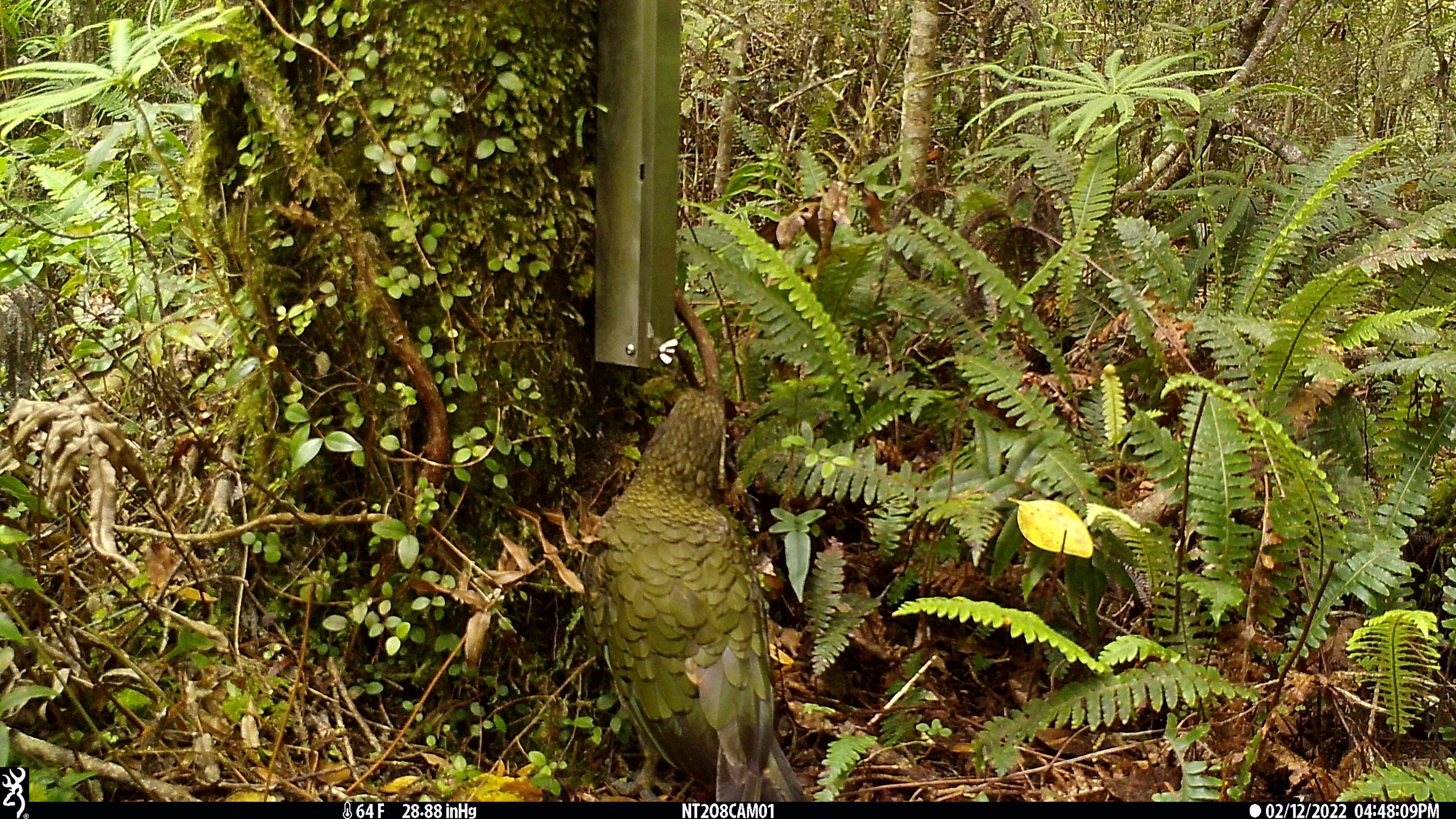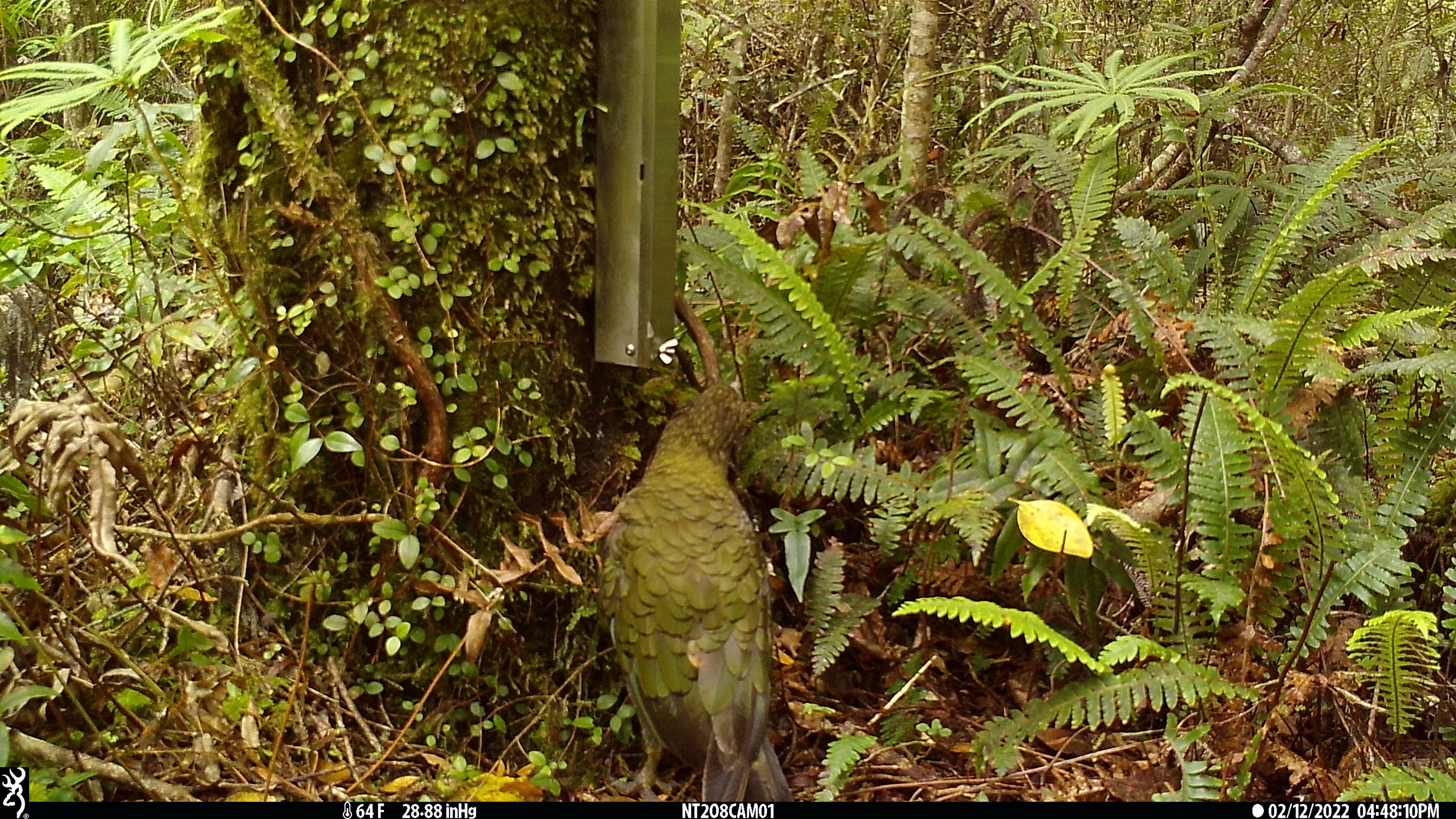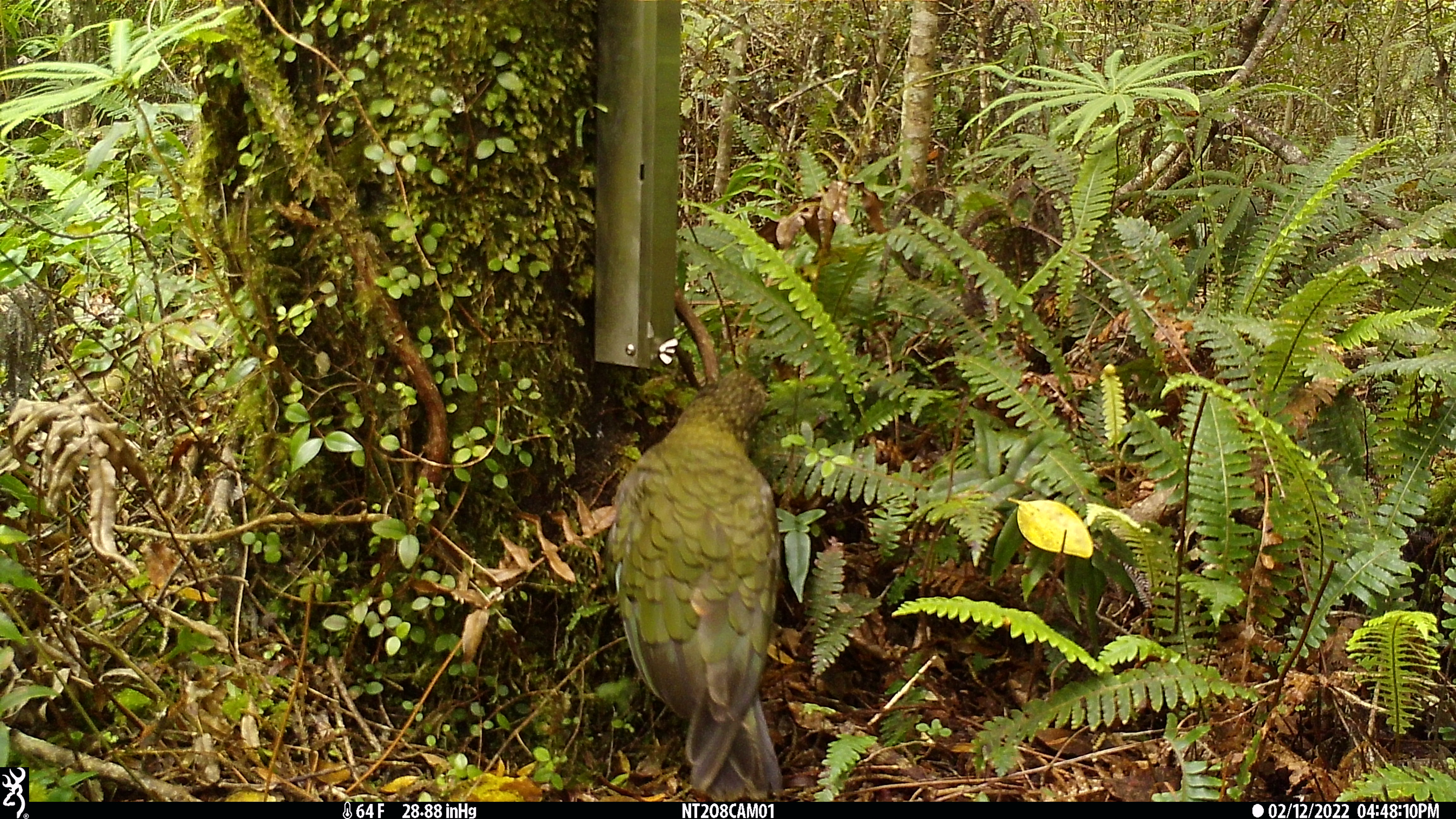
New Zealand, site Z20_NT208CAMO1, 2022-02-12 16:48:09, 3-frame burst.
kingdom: Animalia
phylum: Chordata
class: Aves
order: Psittaciformes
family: Strigopidae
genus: Nestor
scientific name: Nestor notabilis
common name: kea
Kea (Nestor notabilis).